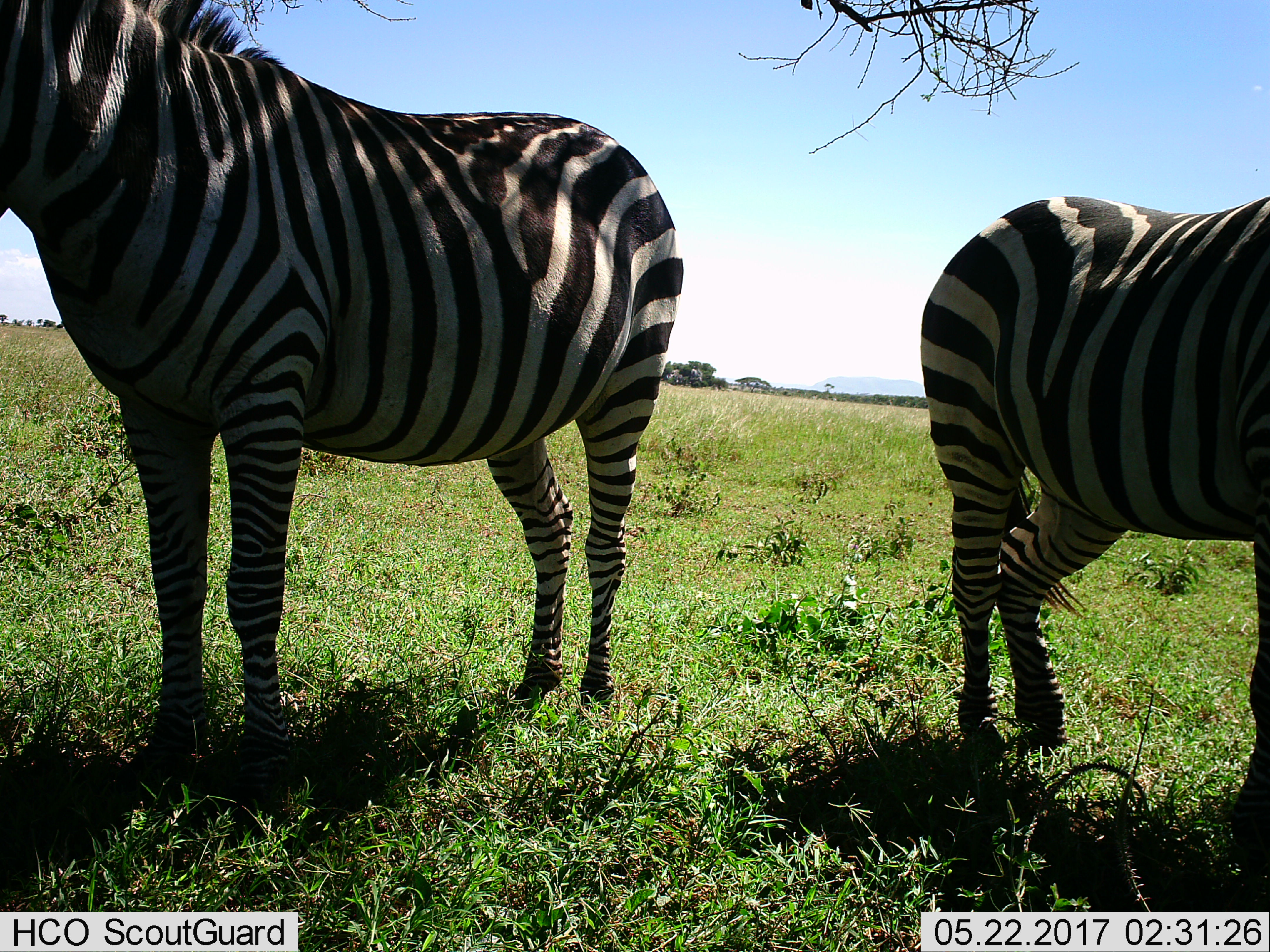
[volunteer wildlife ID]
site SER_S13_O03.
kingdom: Animalia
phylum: Chordata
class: Mammalia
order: Perissodactyla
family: Equidae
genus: Equus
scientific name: Equus quagga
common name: plains zebra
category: zebraplains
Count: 2.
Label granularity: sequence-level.